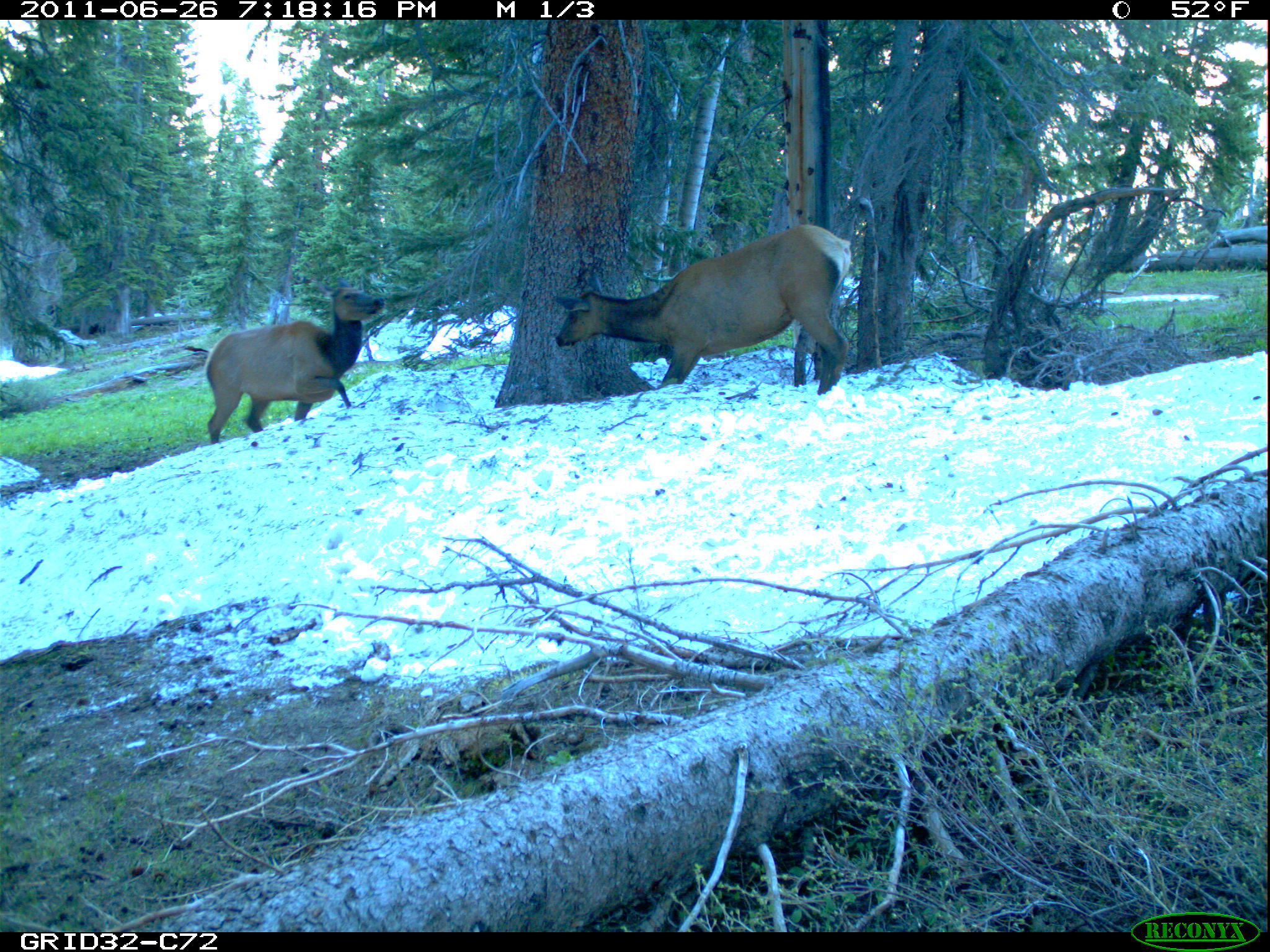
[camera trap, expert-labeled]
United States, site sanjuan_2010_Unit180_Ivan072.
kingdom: Animalia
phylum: Chordata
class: Mammalia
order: Artiodactyla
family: Cervidae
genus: Cervus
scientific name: Cervus elaphus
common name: red deer